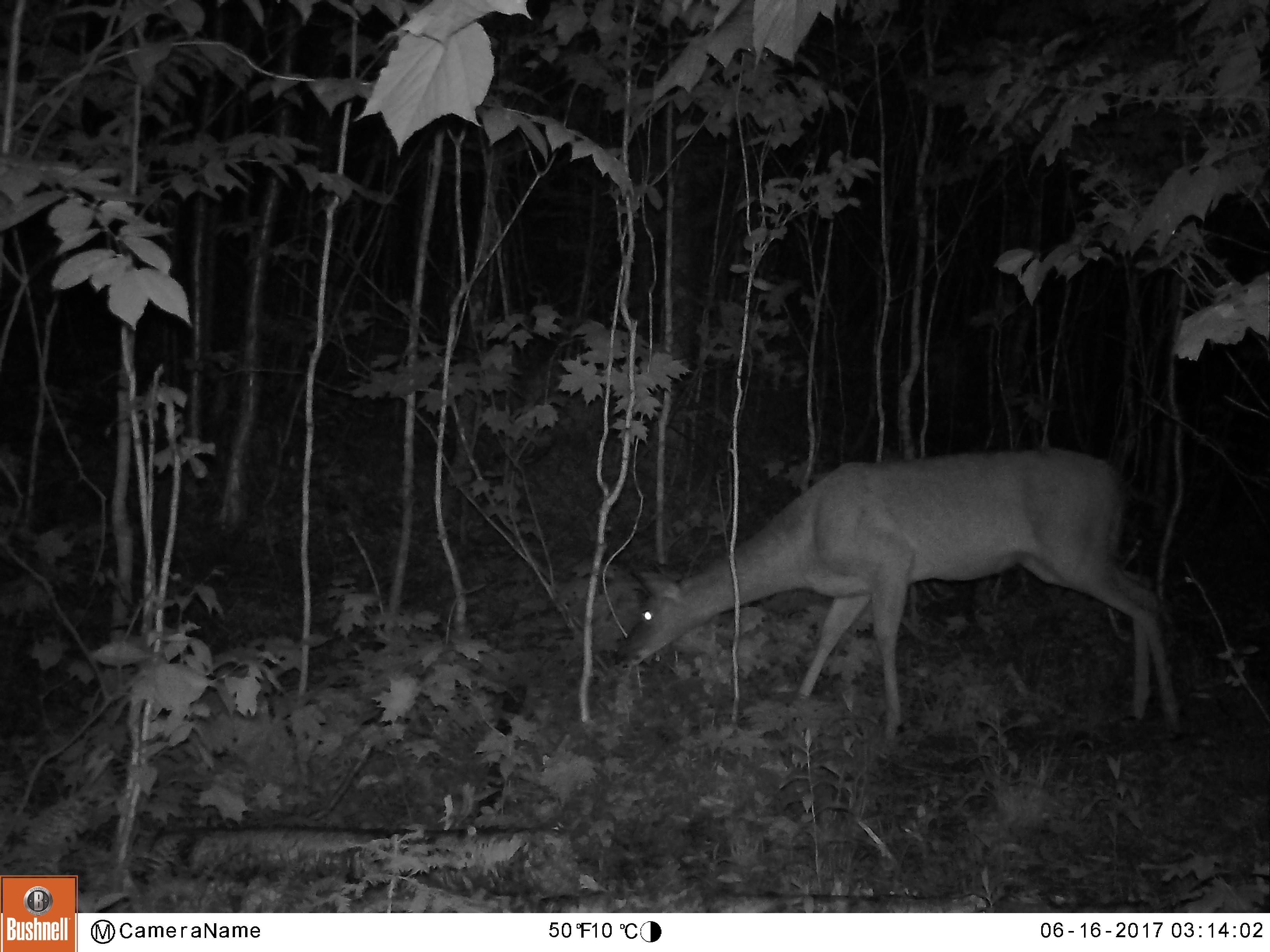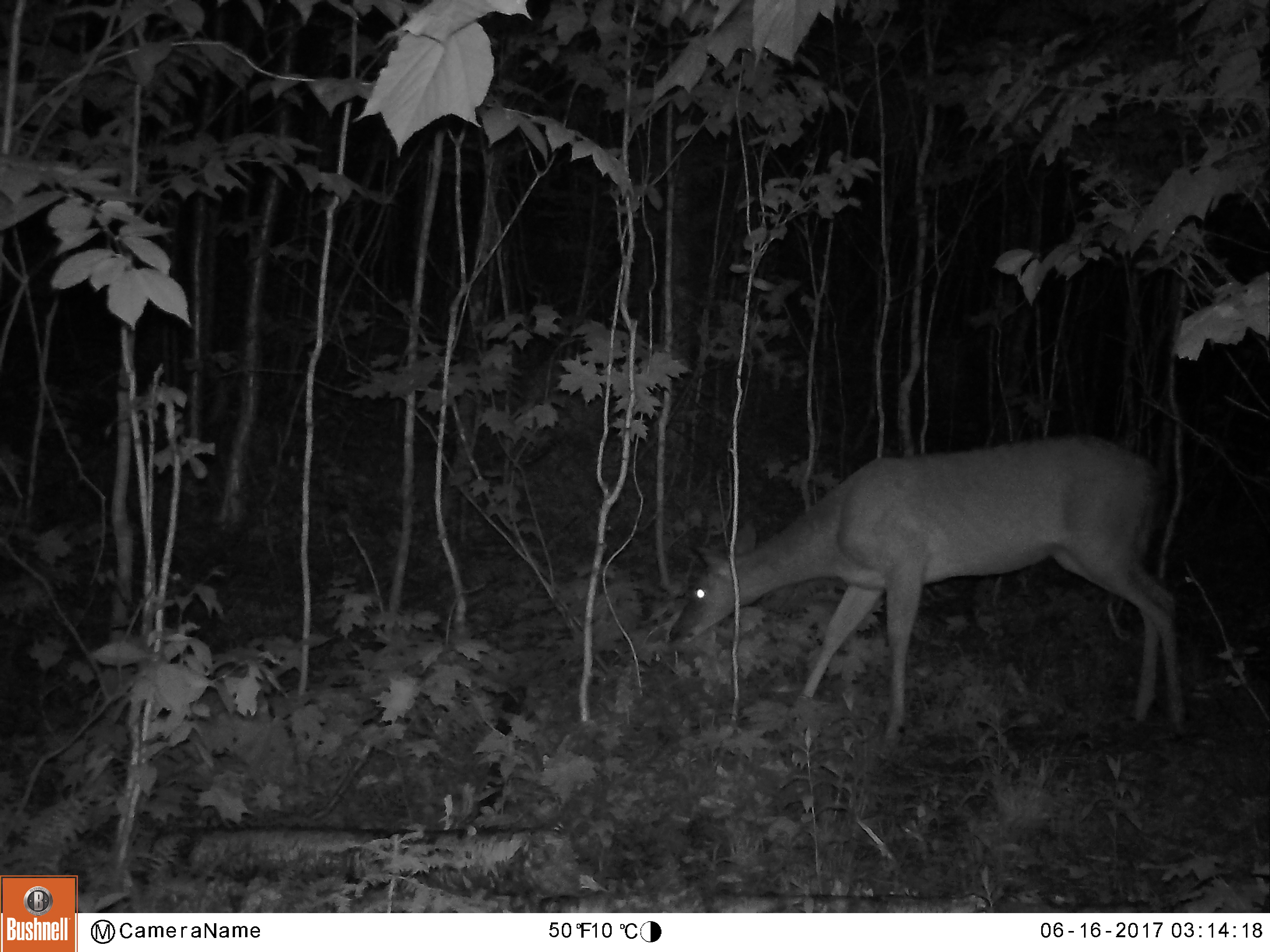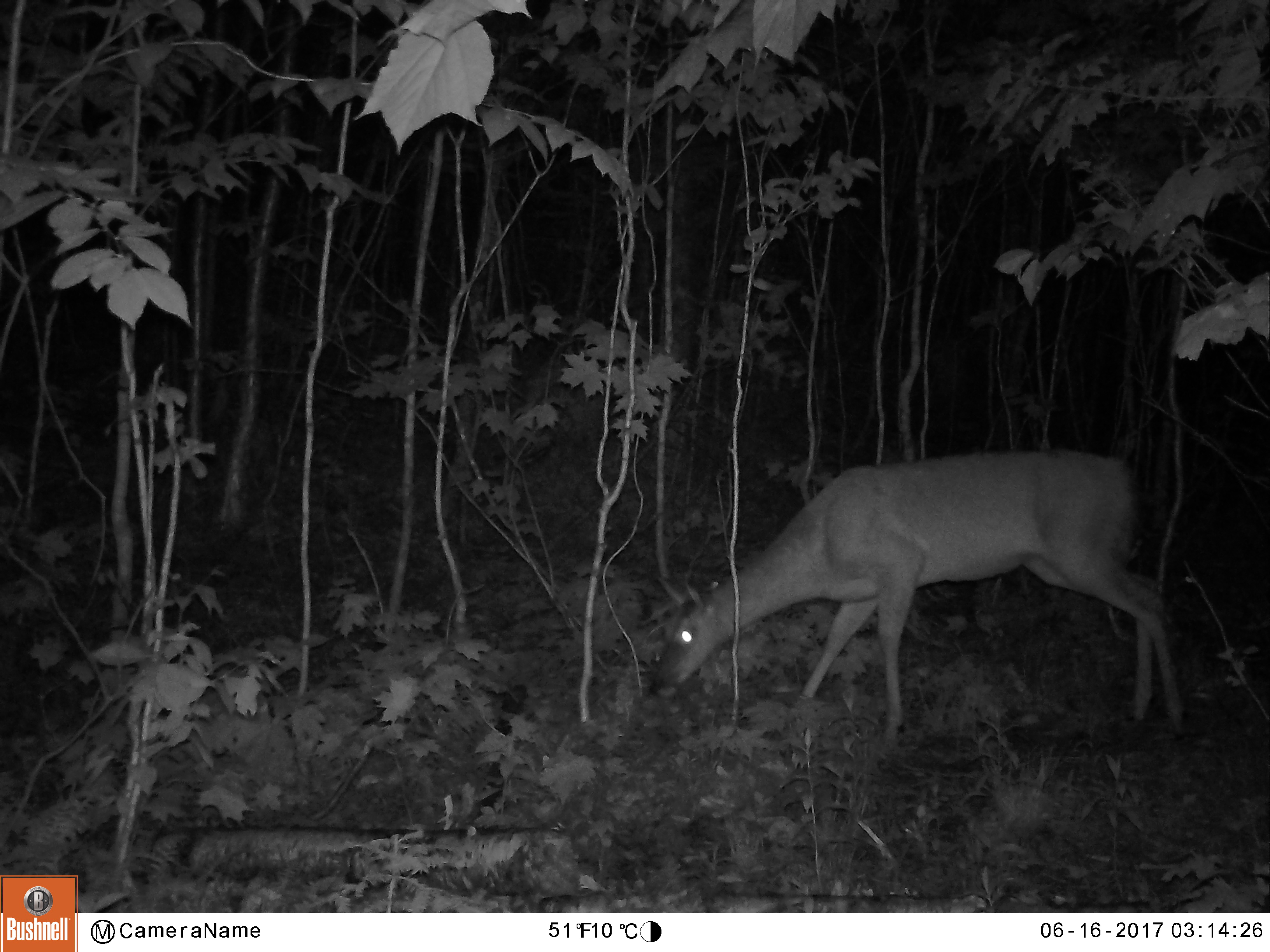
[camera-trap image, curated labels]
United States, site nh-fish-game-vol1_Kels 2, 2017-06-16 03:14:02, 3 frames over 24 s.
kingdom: Animalia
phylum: Chordata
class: Mammalia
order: Artiodactyla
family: Cervidae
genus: Odocoileus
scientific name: Odocoileus virginianus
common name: white-tailed deer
White-tailed deer (Odocoileus virginianus).